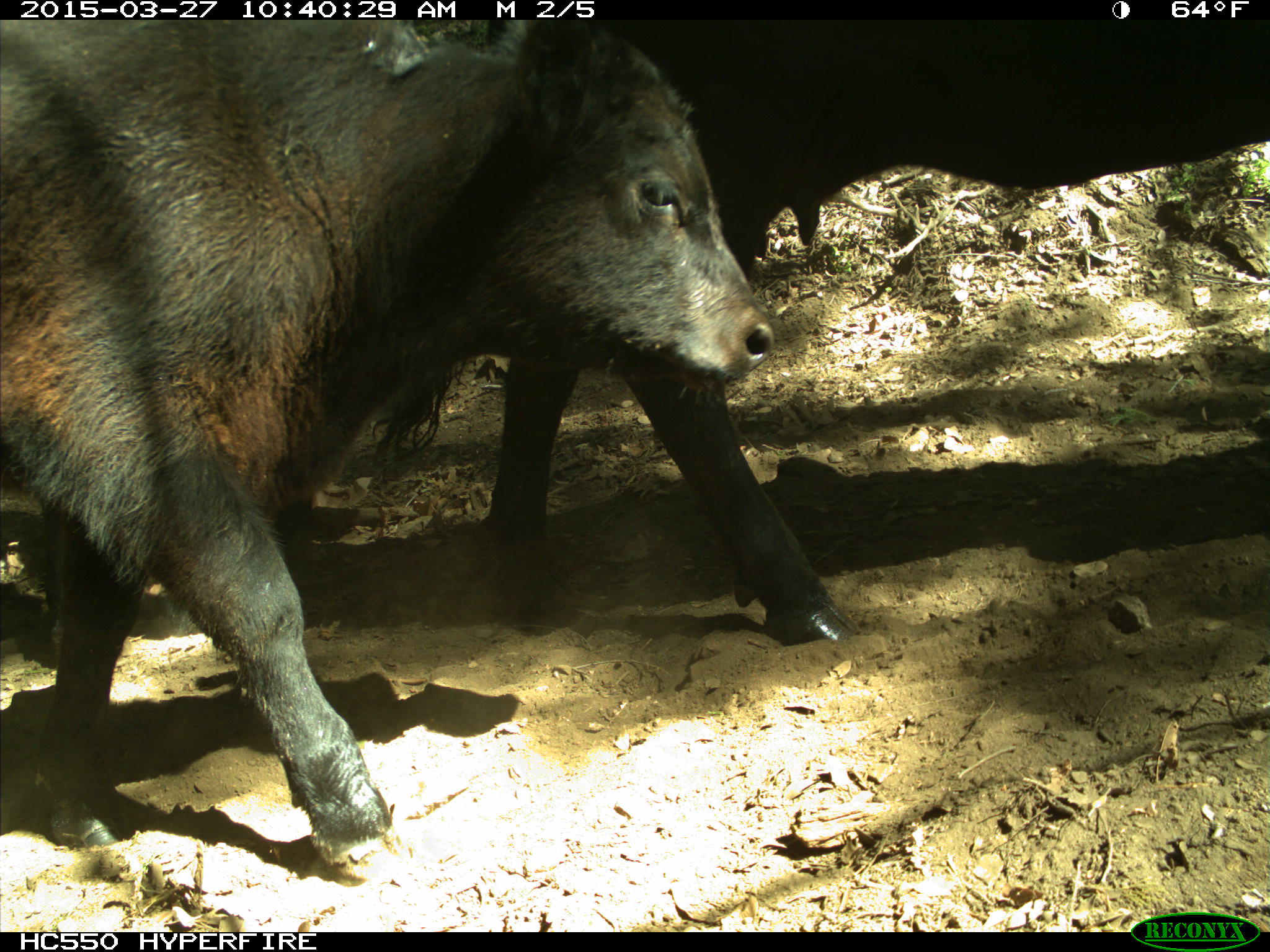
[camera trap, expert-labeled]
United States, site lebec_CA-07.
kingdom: Animalia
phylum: Chordata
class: Mammalia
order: Artiodactyla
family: Bovidae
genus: Bos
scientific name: Bos taurus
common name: domestic cow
Bos taurus (domestic cow).